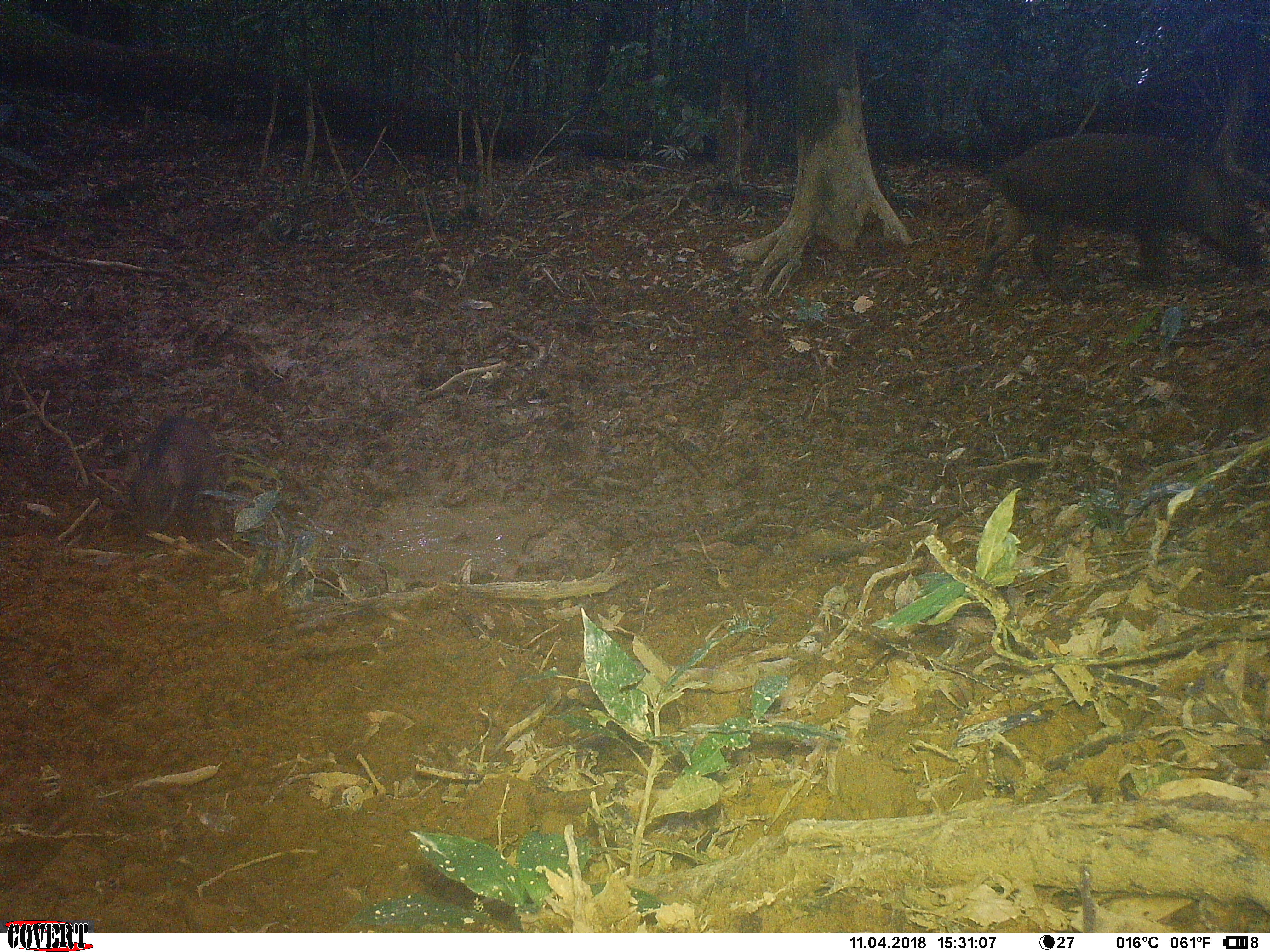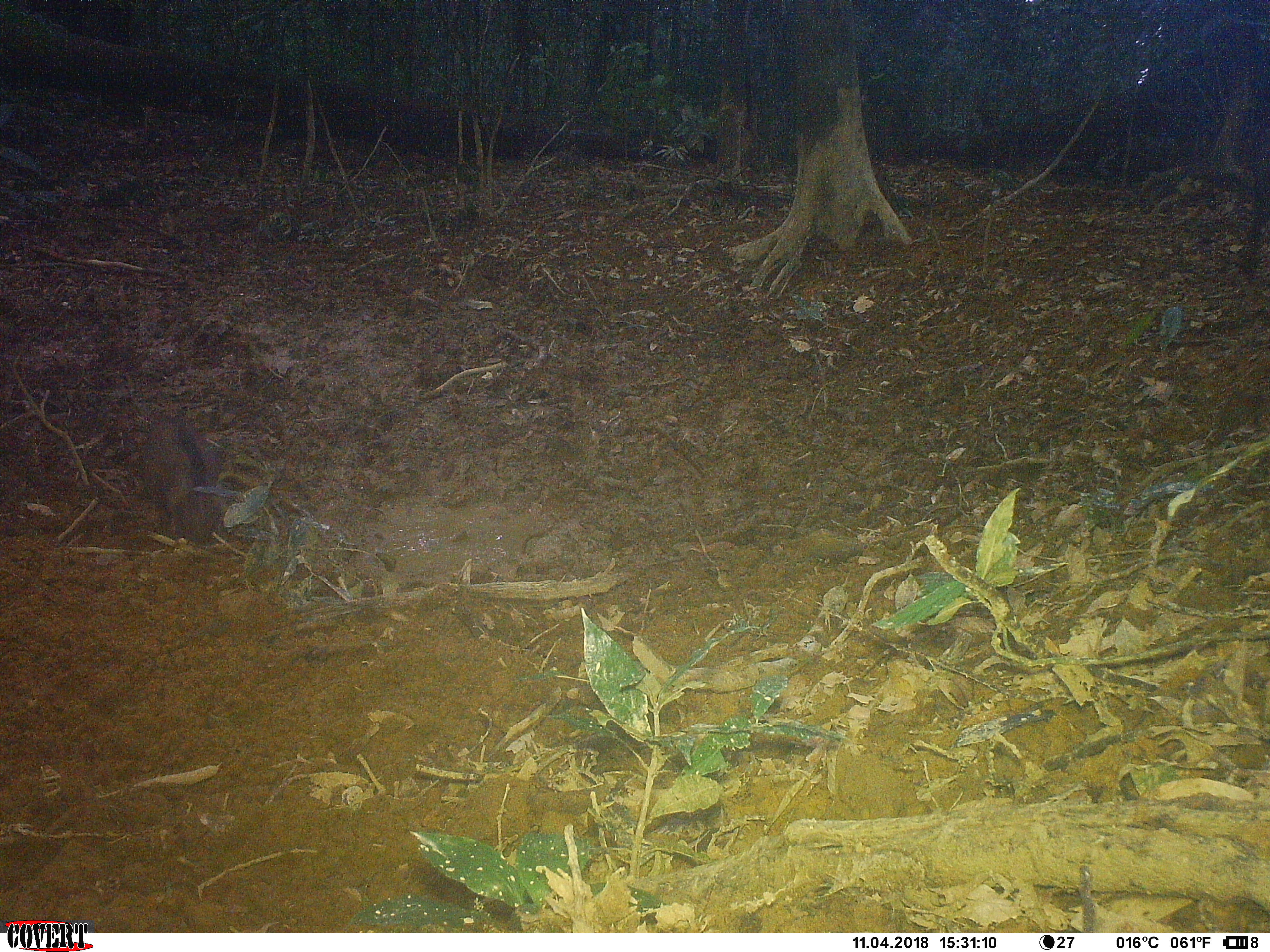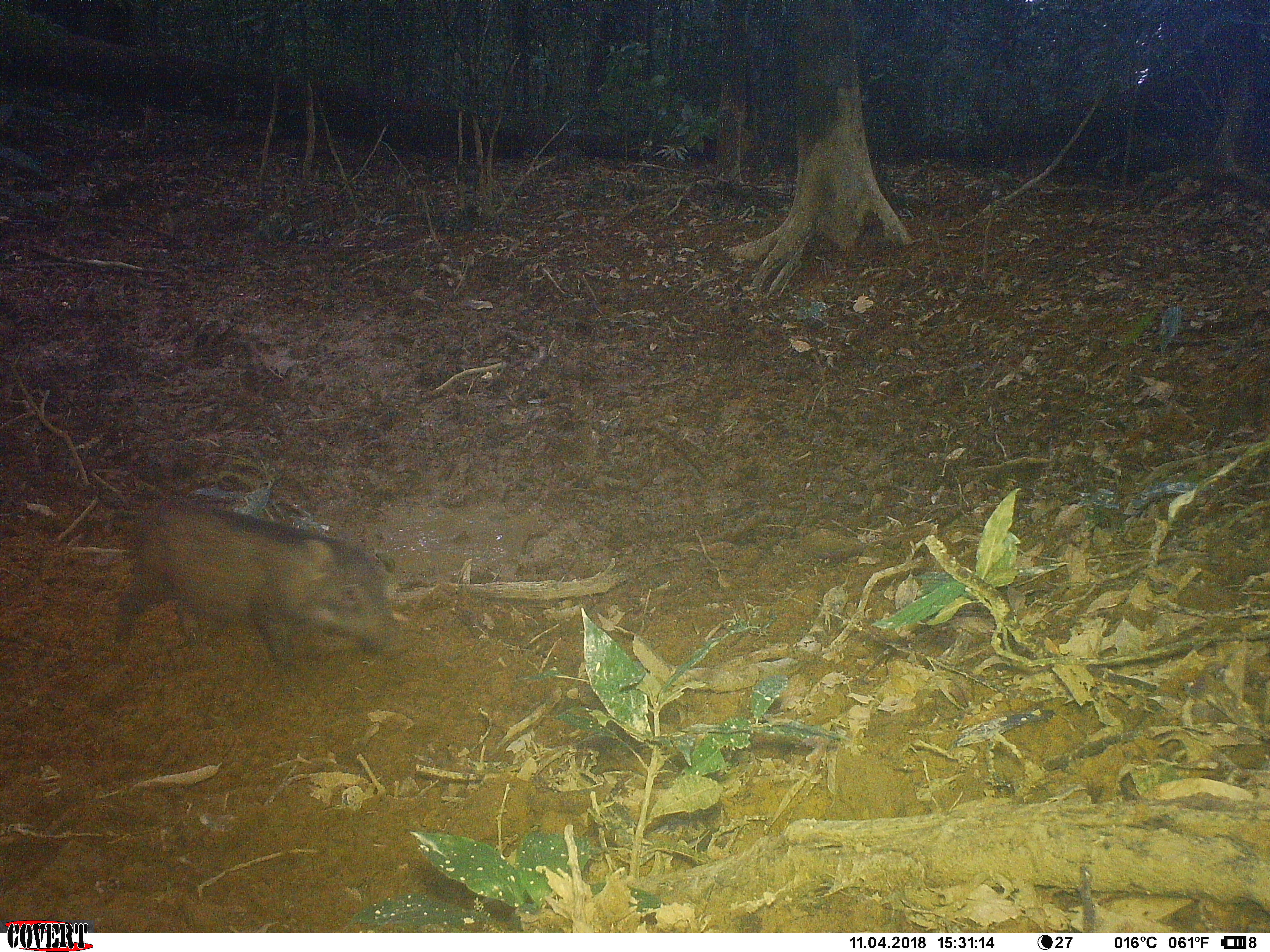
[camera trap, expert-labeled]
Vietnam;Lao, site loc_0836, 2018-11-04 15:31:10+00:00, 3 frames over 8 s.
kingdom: Animalia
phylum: Chordata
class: Mammalia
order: Artiodactyla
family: Suidae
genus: Sus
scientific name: Sus scrofa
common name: eurasian wild pig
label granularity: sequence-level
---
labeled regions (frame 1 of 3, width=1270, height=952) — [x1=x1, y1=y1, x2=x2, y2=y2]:
eurasian wild pig: [x1=965, y1=127, x2=1268, y2=307]; [x1=122, y1=414, x2=231, y2=537]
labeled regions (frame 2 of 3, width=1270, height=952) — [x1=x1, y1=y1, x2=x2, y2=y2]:
eurasian wild pig: [x1=137, y1=420, x2=233, y2=547]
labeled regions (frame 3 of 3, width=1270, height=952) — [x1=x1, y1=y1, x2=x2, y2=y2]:
eurasian wild pig: [x1=115, y1=495, x2=409, y2=702]